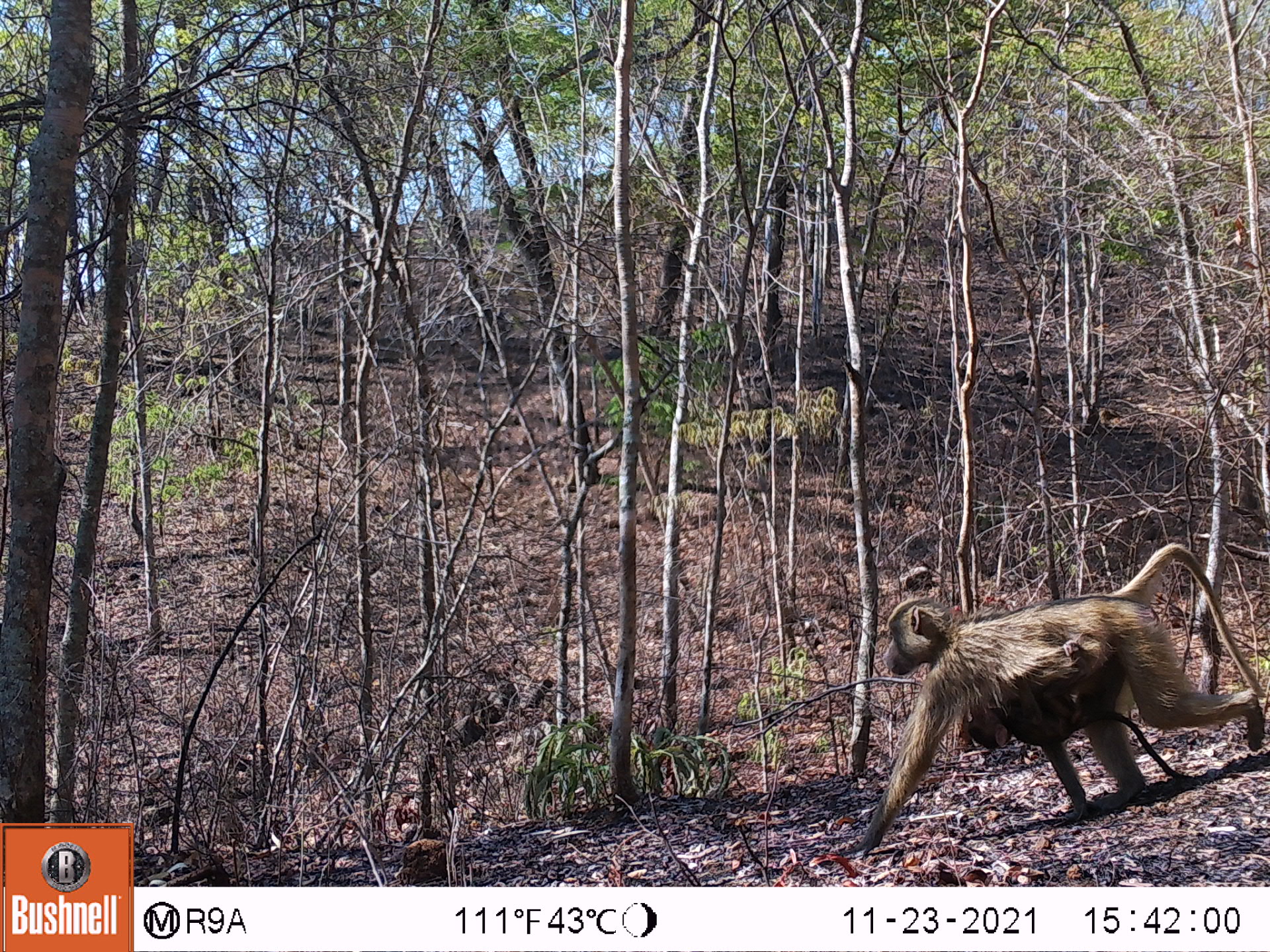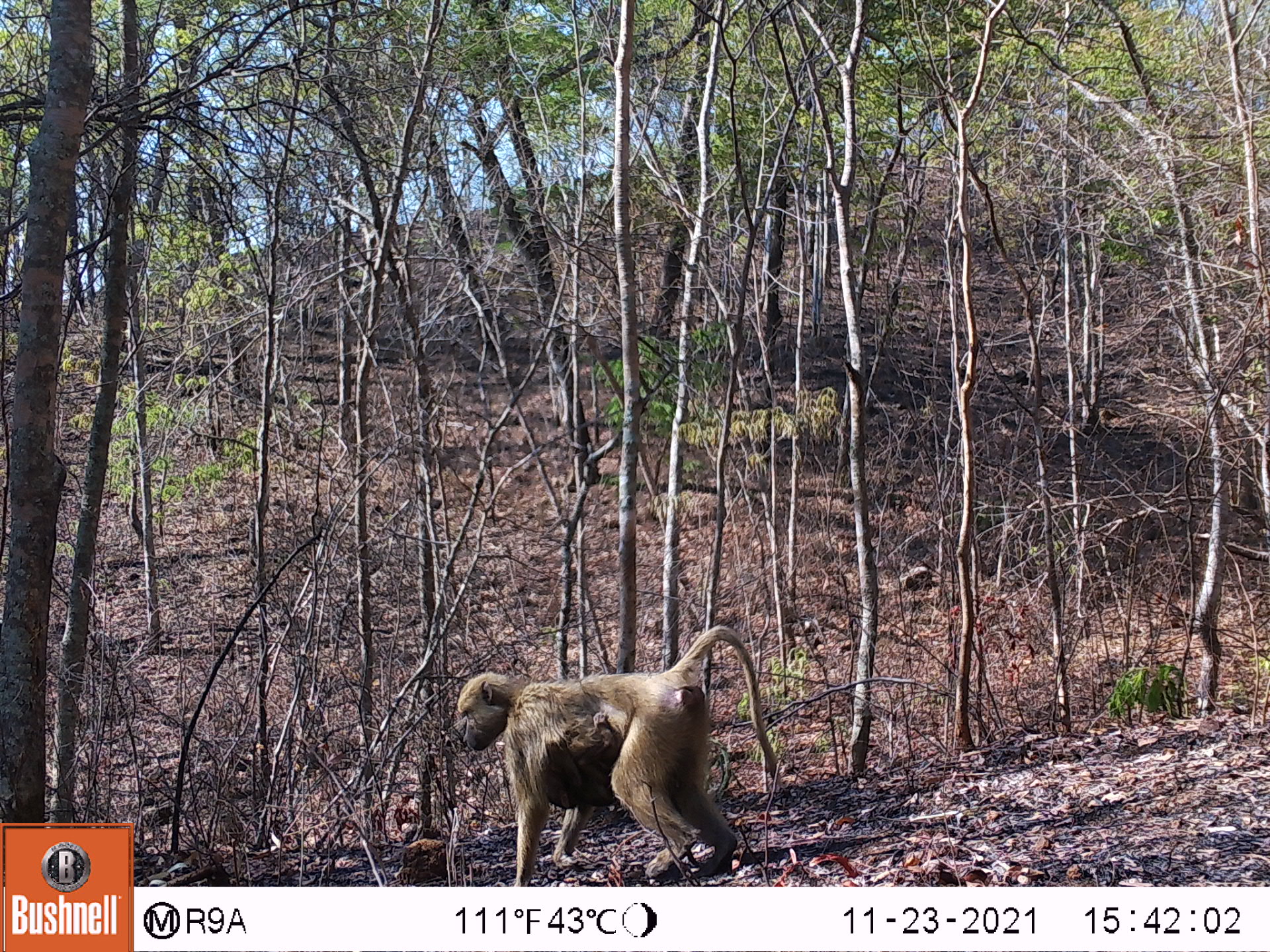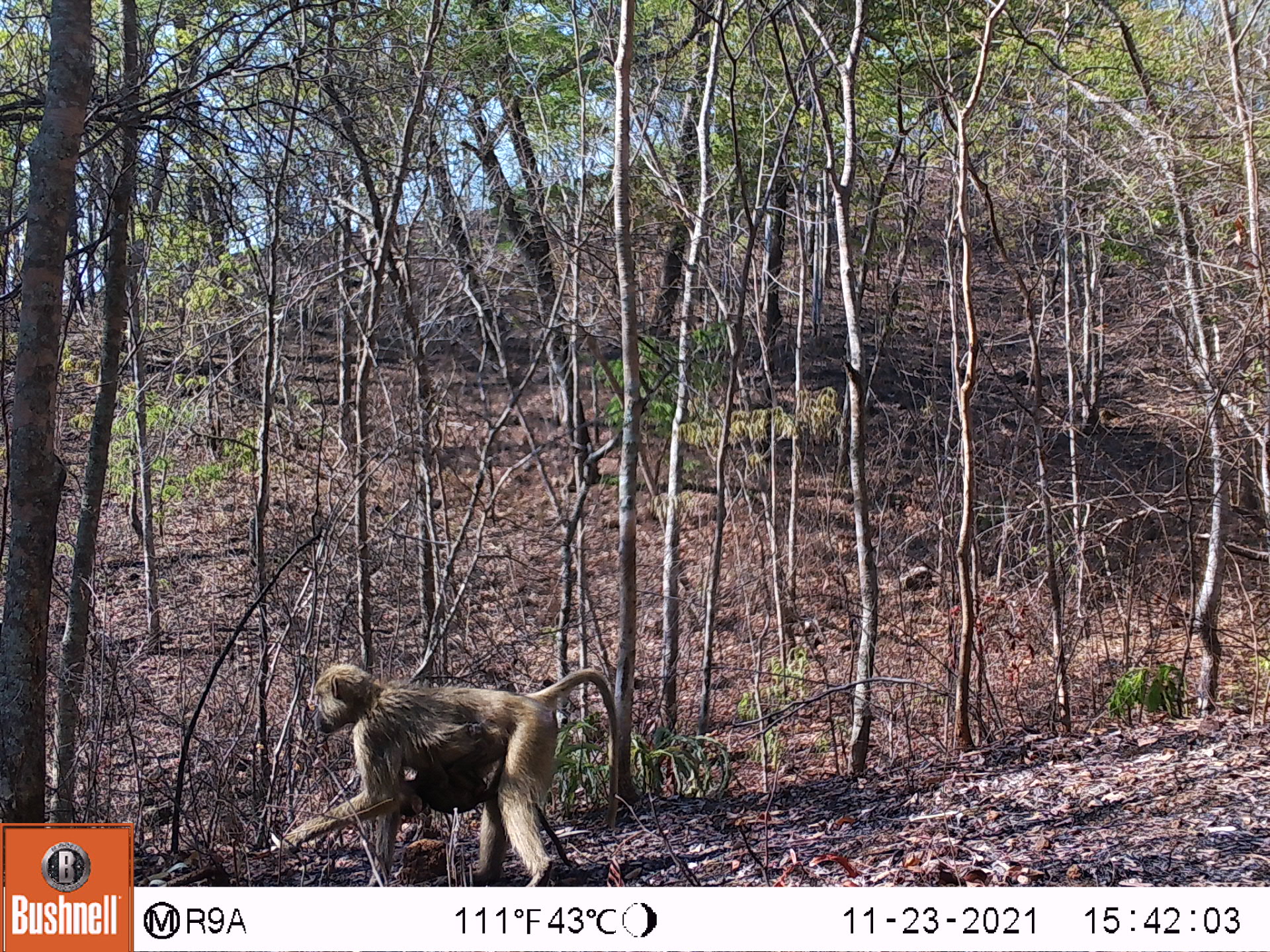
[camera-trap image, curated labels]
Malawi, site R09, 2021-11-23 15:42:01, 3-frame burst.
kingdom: Animalia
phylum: Chordata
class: Mammalia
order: Primates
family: Cercopithecidae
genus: Papio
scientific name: Papio cynocephalus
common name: yellow baboon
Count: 2.